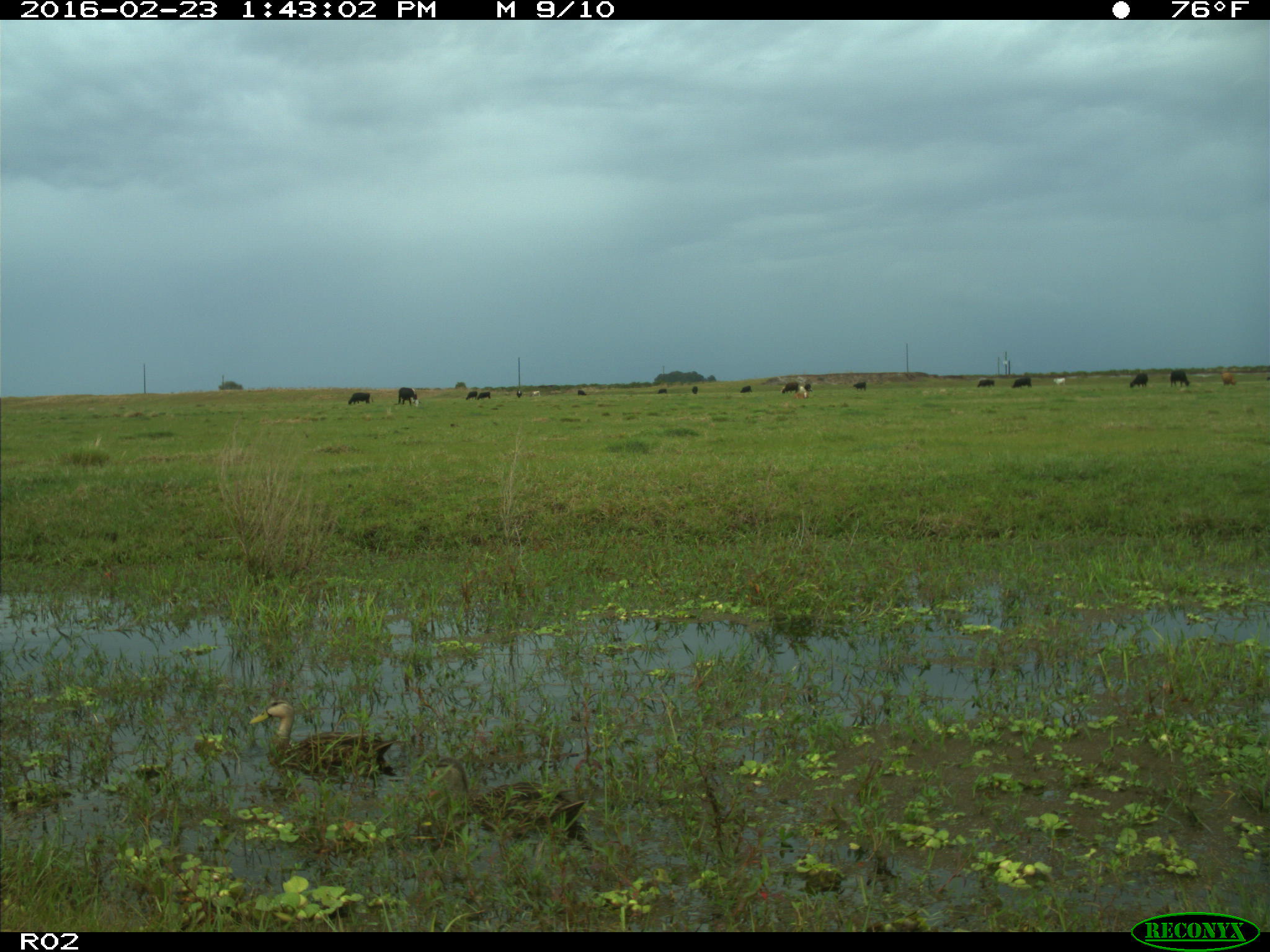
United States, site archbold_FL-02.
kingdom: Animalia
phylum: Chordata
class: Mammalia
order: Artiodactyla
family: Bovidae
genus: Bos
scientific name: Bos taurus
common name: domestic cow